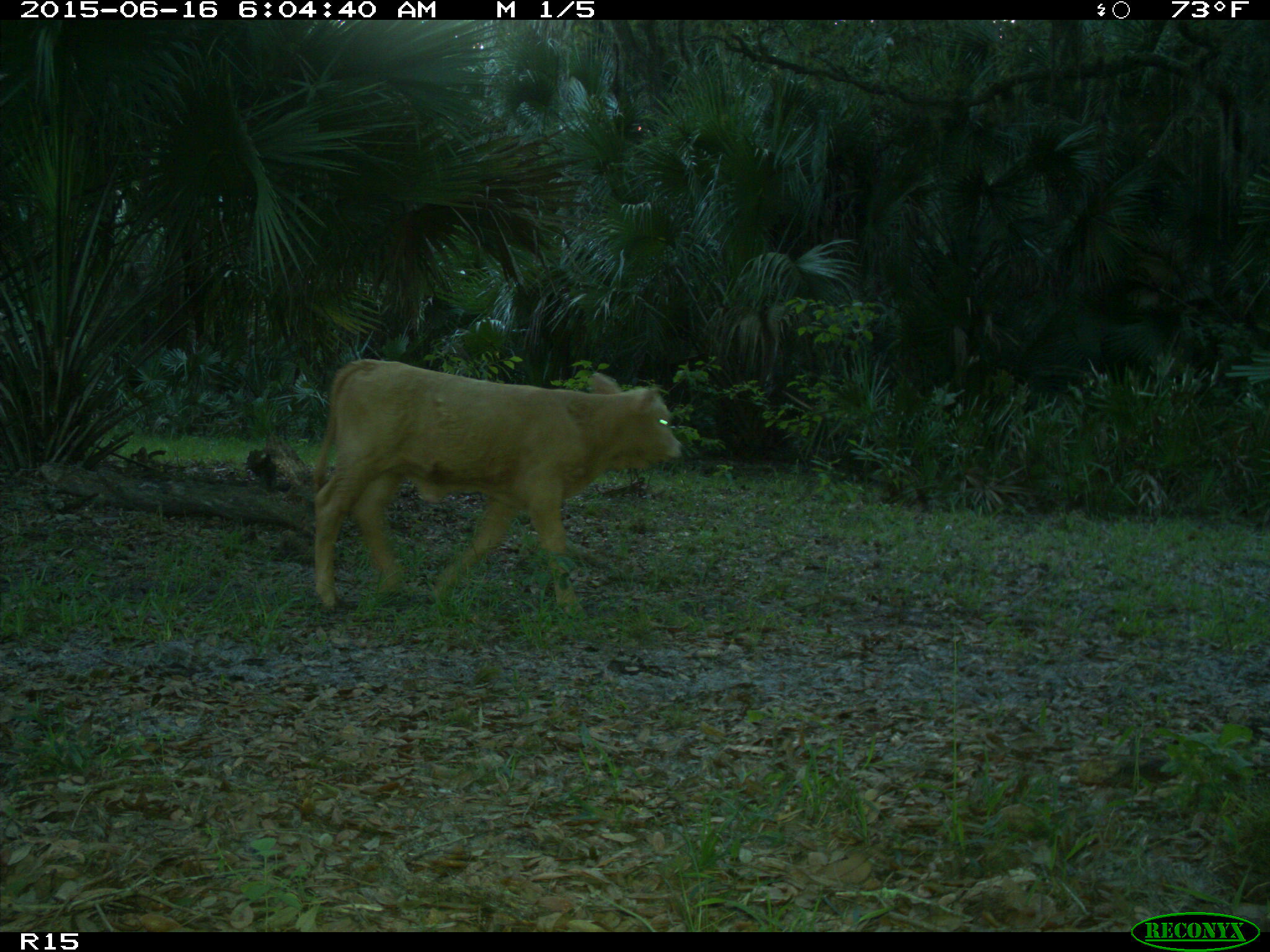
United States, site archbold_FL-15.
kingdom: Animalia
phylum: Chordata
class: Mammalia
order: Artiodactyla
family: Bovidae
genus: Bos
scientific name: Bos taurus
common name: domestic cow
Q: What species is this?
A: Bos taurus (domestic cow).